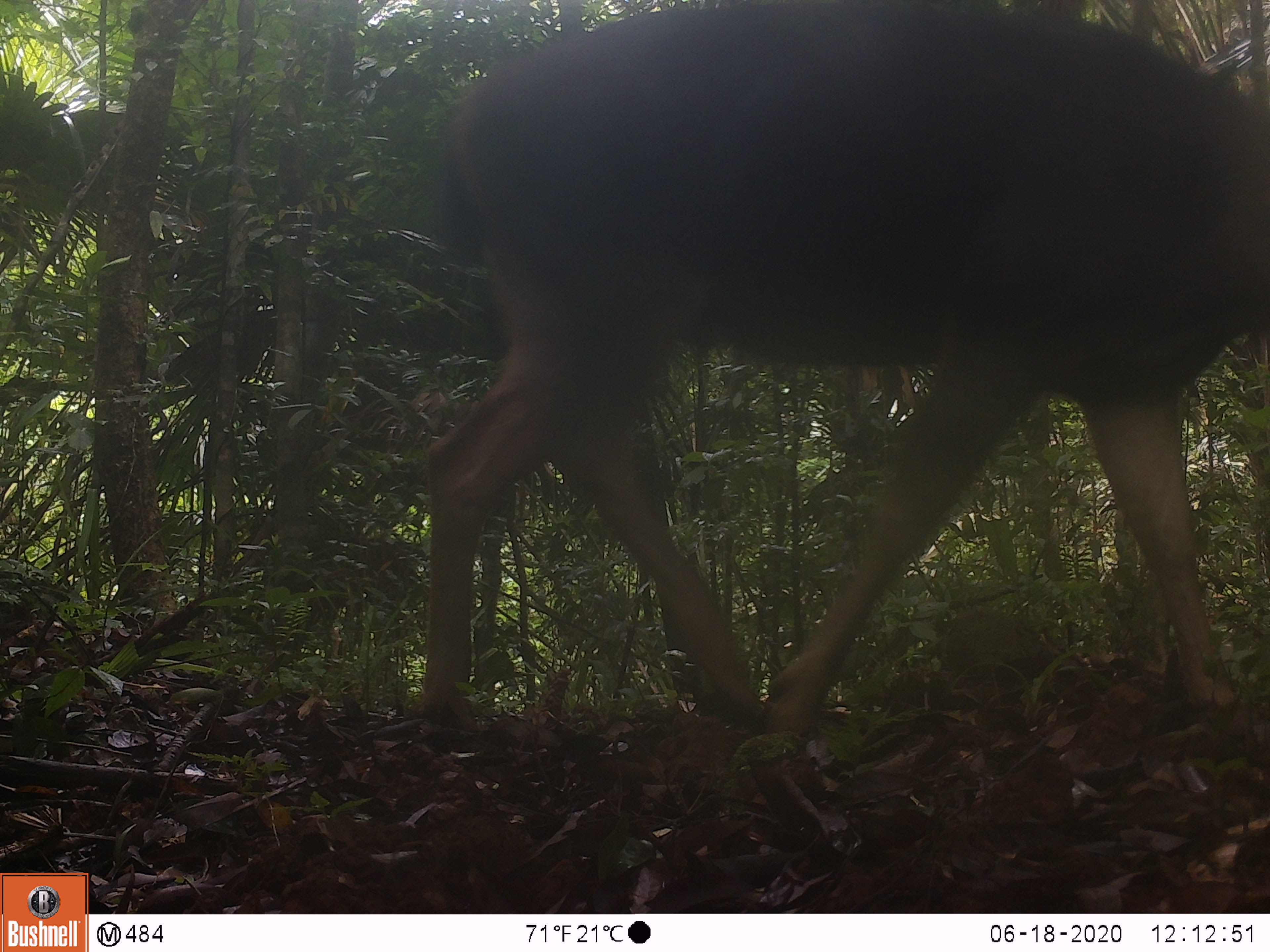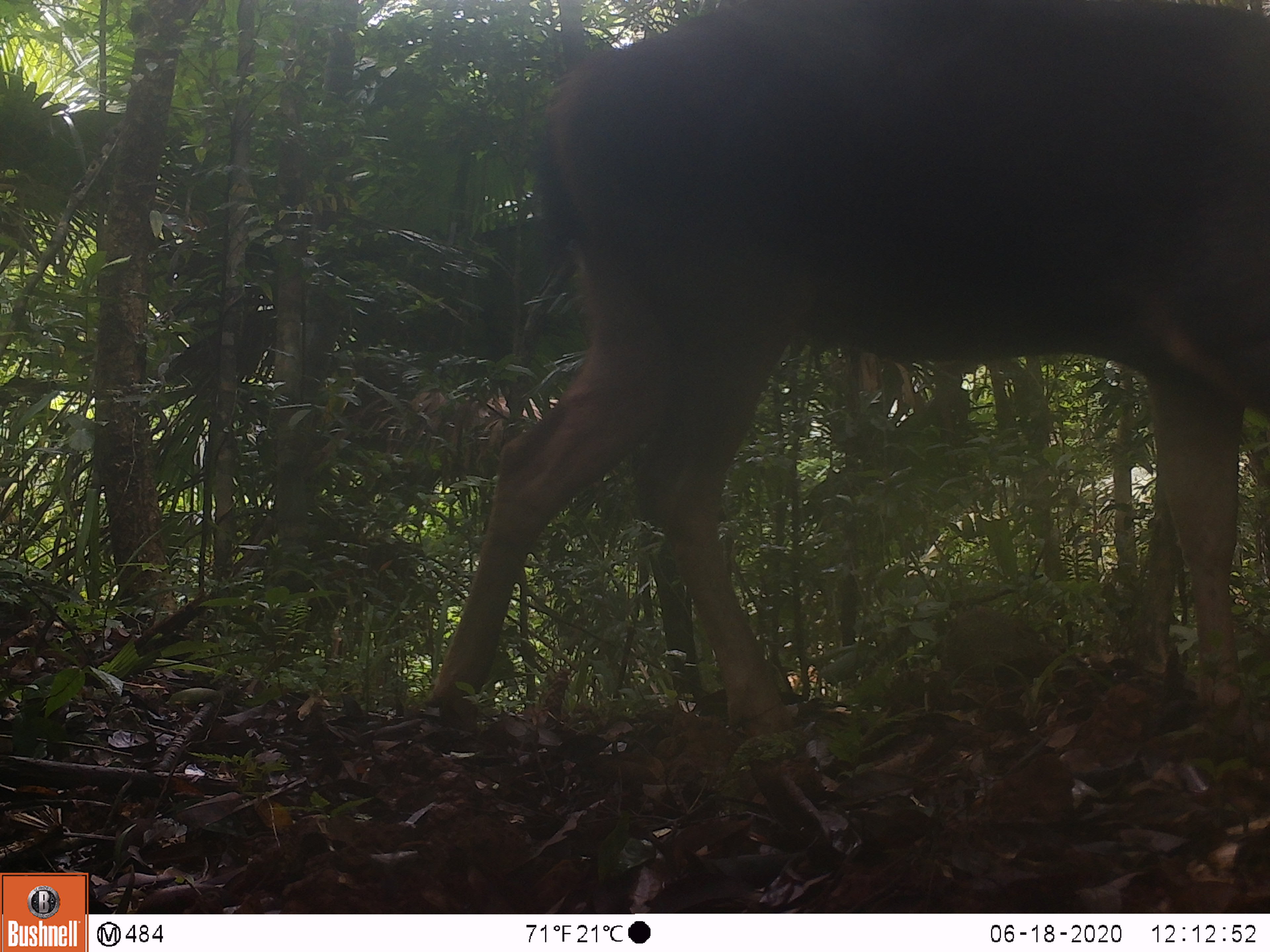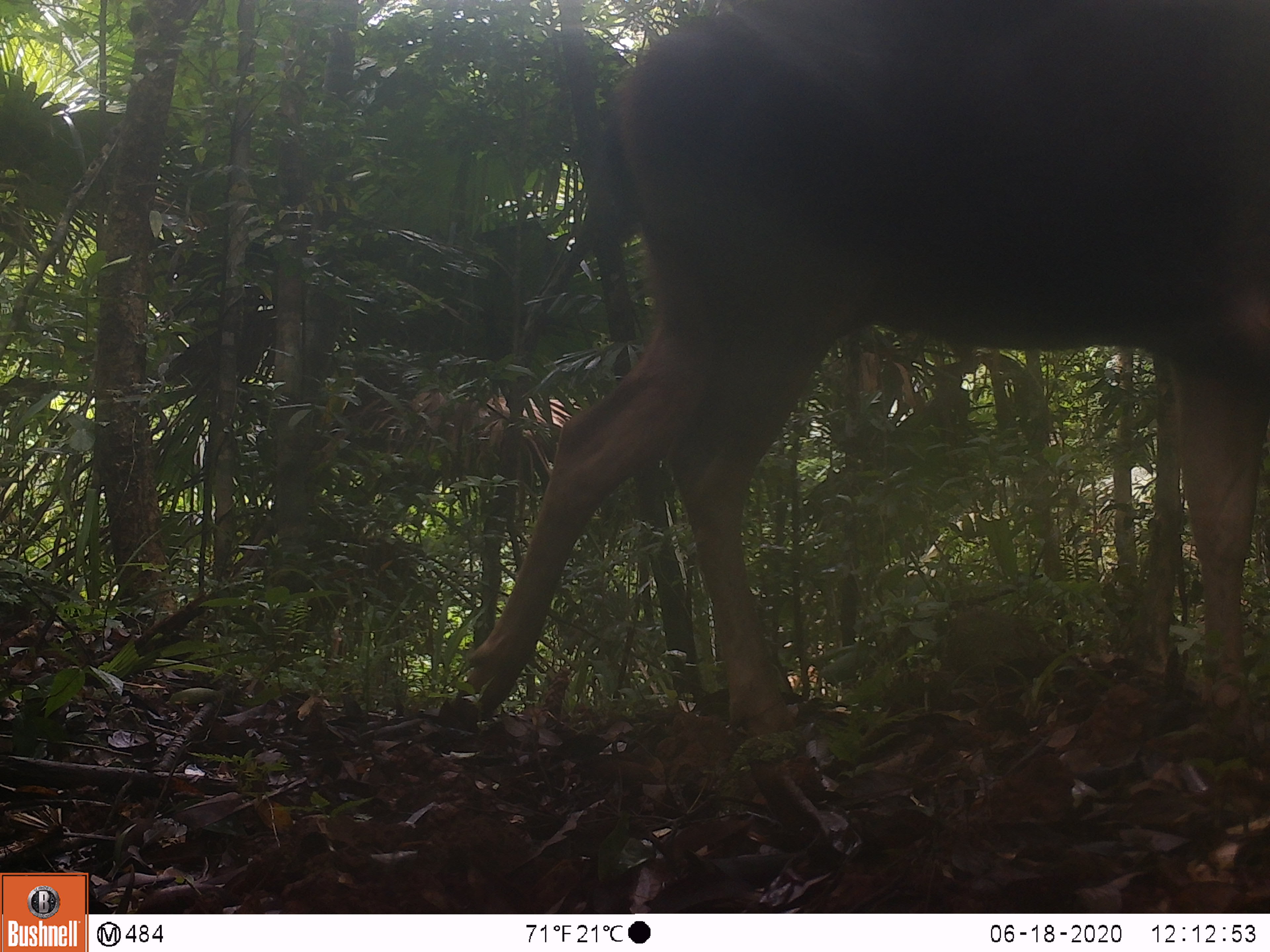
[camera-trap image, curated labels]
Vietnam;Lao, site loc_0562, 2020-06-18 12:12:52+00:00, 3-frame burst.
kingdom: Animalia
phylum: Chordata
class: Mammalia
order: Artiodactyla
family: Cervidae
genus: Rusa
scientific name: Rusa unicolor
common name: sambar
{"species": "sambar (Rusa unicolor)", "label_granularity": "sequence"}